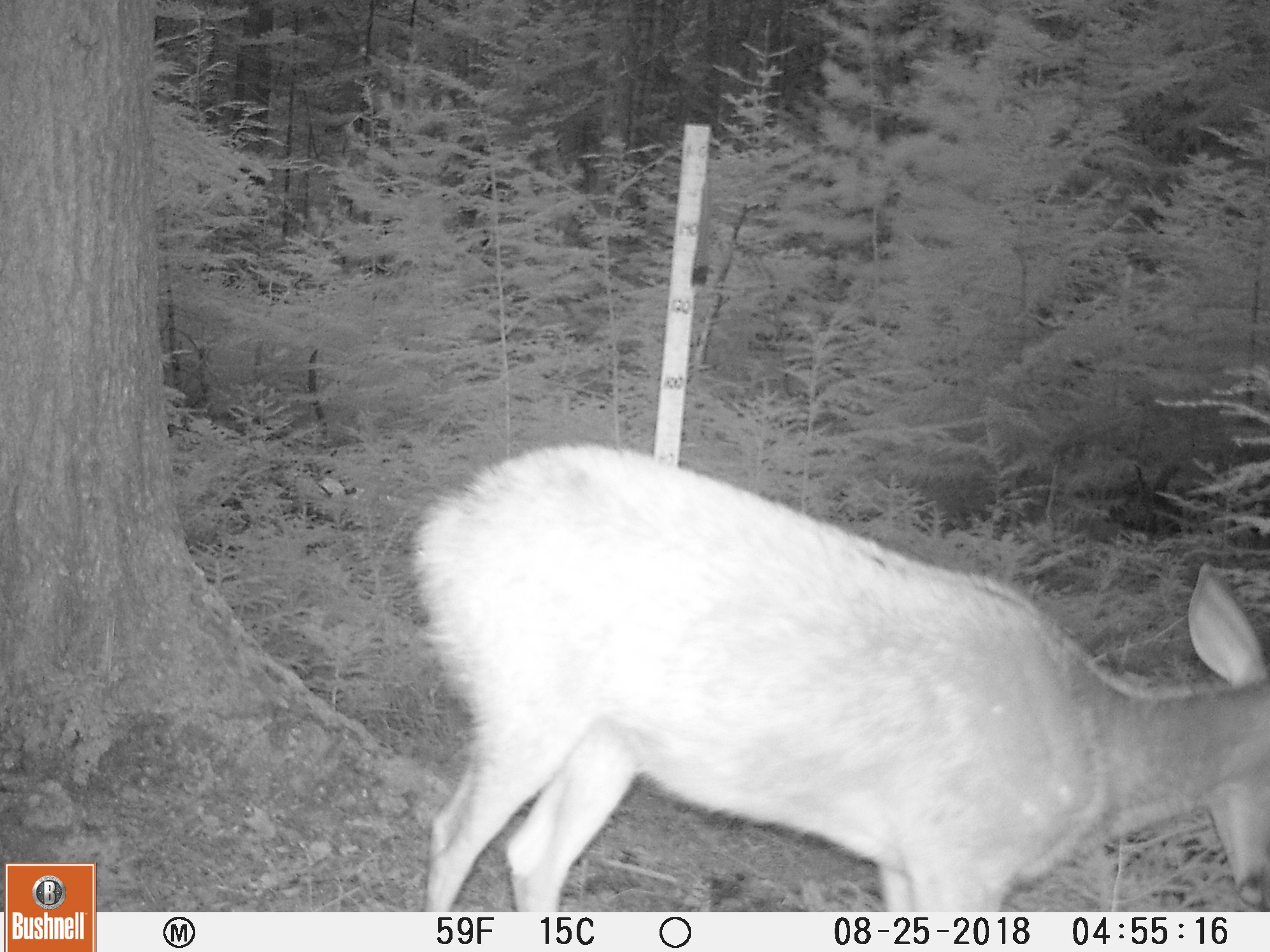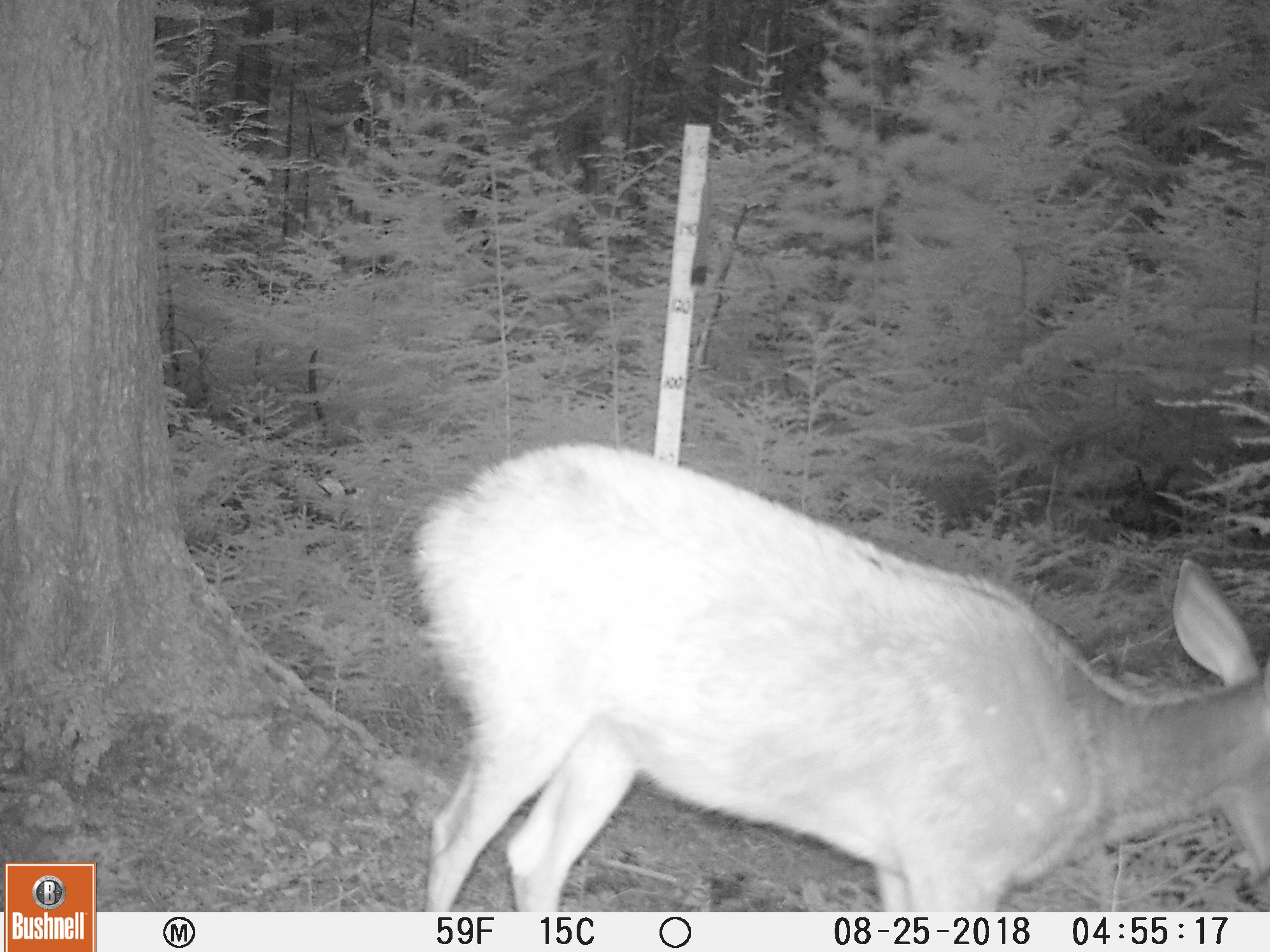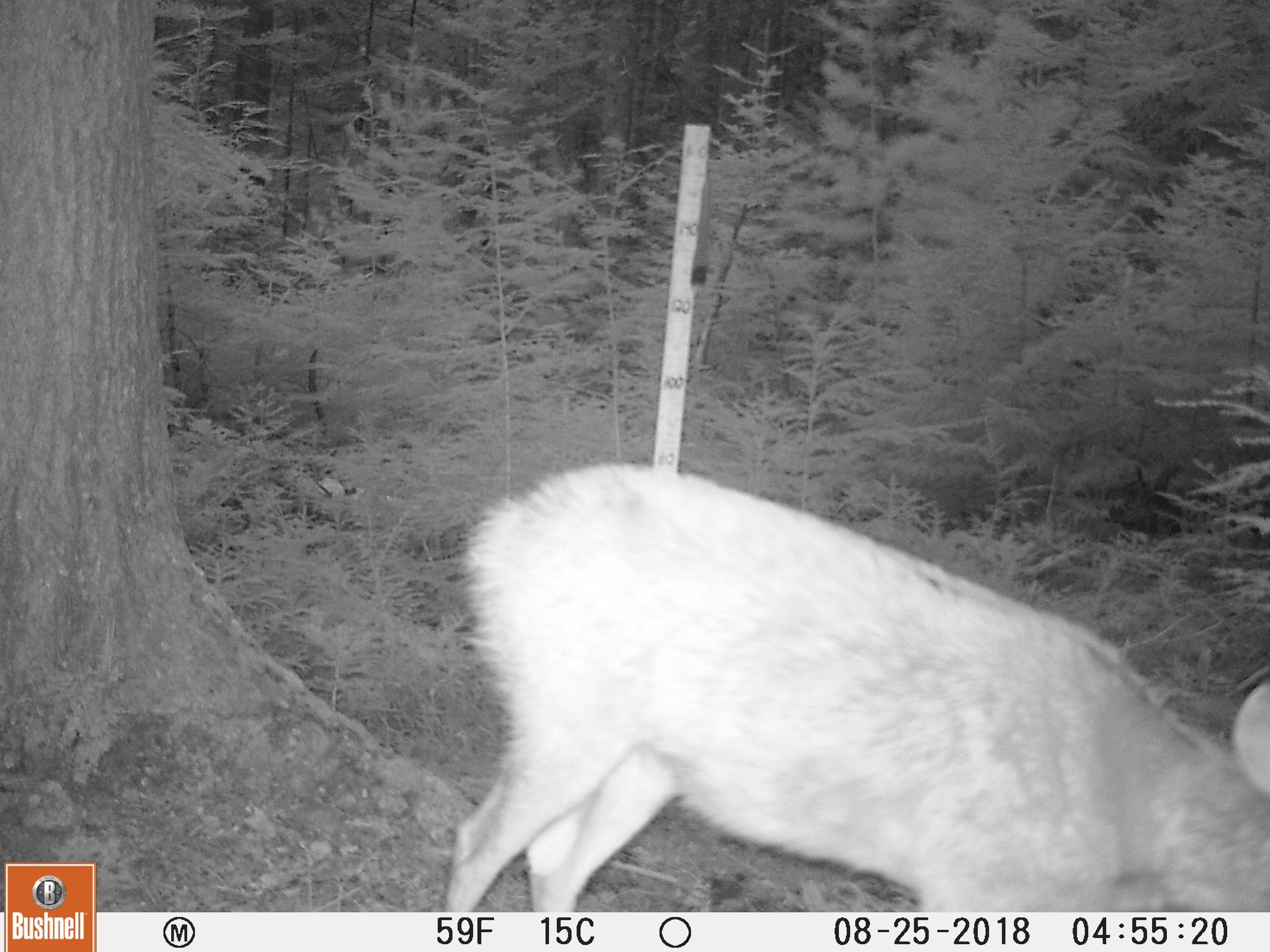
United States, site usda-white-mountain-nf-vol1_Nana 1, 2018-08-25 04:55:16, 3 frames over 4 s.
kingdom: Animalia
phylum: Chordata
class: Mammalia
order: Artiodactyla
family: Cervidae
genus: Odocoileus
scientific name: Odocoileus virginianus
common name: white-tailed deer